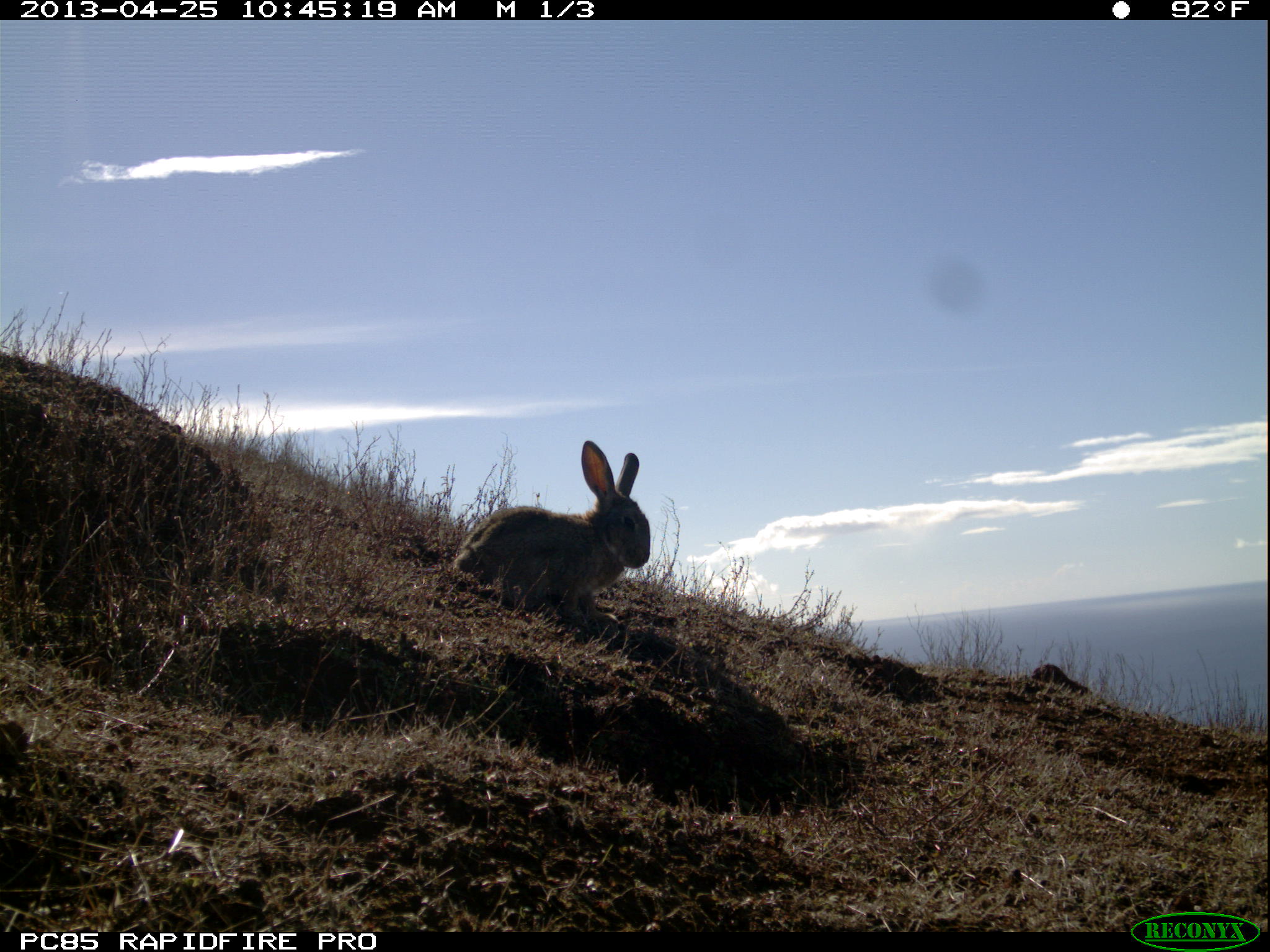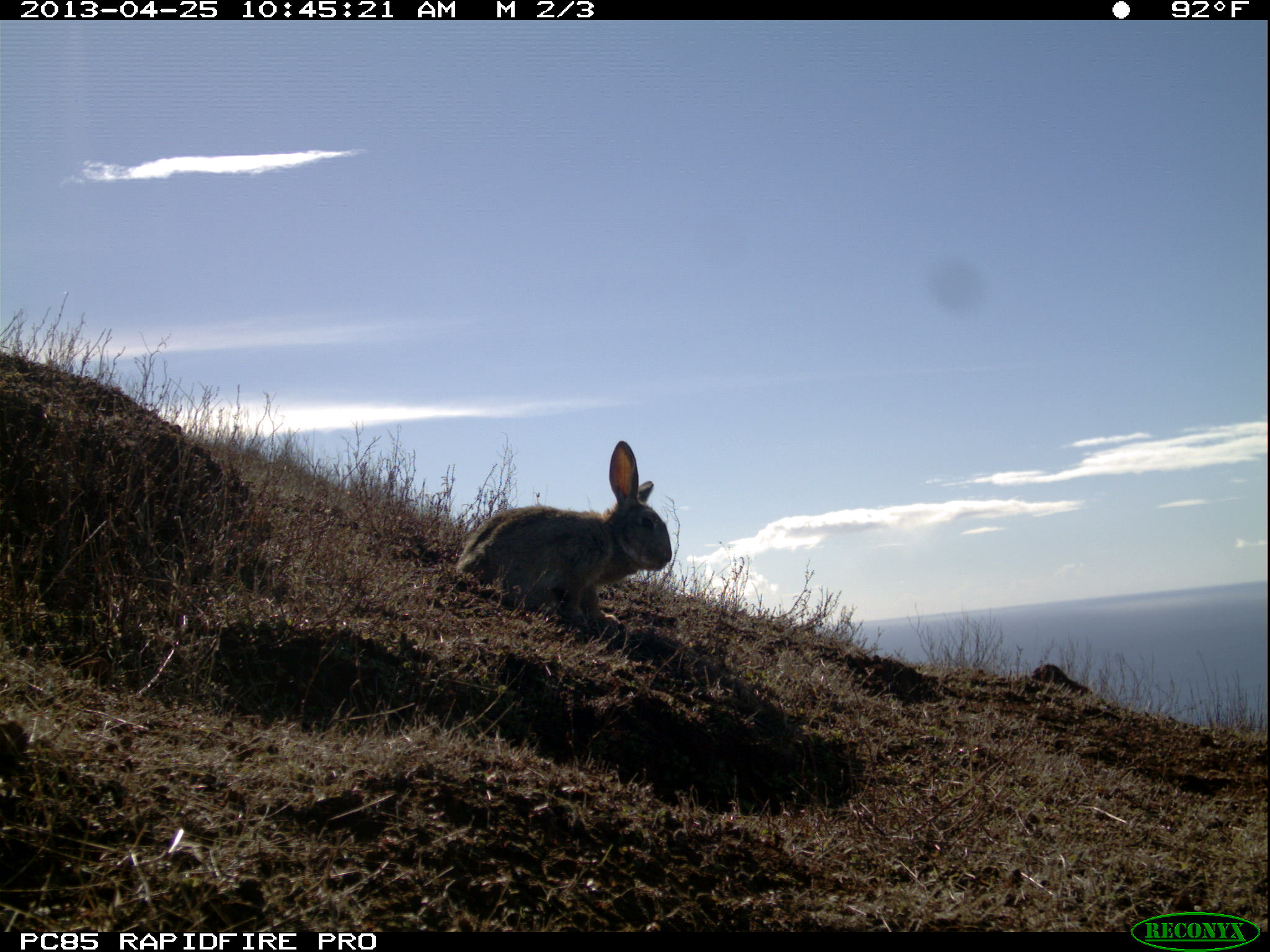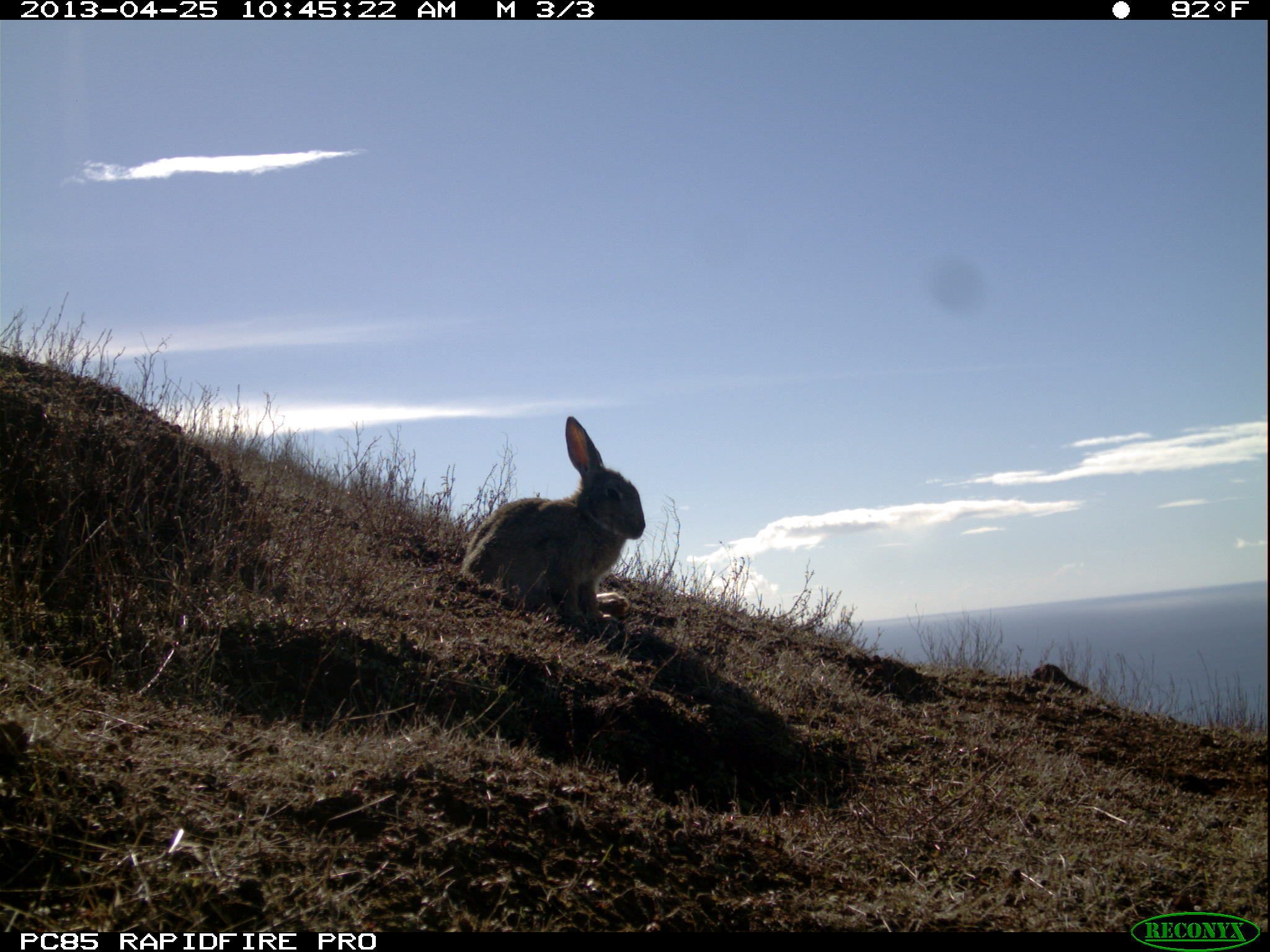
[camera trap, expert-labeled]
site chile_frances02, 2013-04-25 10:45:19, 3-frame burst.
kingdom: Animalia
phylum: Chordata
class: Mammalia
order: Lagomorpha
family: Leporidae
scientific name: Leporidae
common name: rabbits and hares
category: rabbit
Rabbit (rabbits and hares) (Leporidae).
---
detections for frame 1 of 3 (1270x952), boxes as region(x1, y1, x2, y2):
rabbit: region(443, 441, 649, 637)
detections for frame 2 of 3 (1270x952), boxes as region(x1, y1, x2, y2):
rabbit: region(442, 440, 675, 641)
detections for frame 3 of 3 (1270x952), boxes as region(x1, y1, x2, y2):
rabbit: region(455, 414, 644, 635)